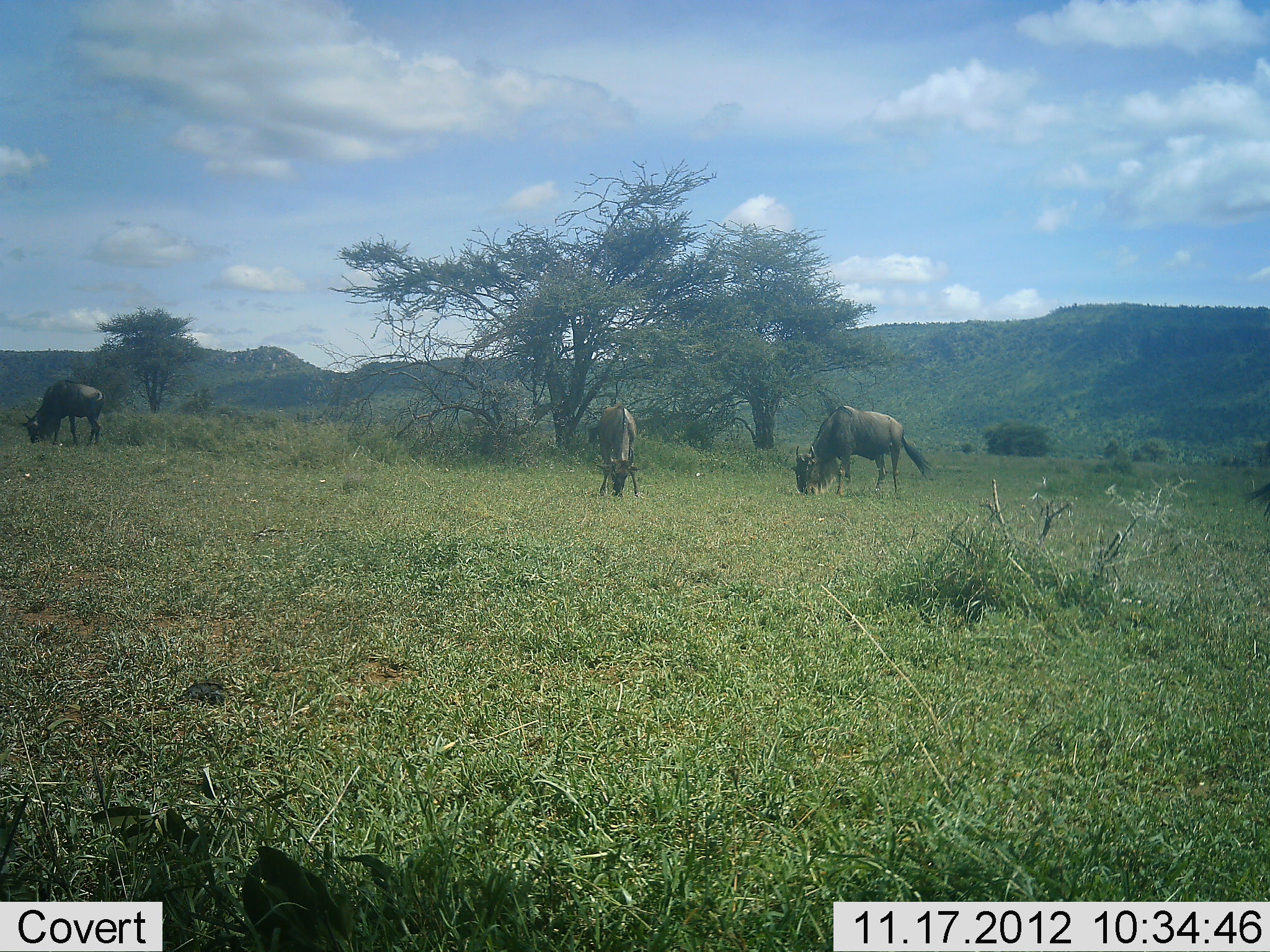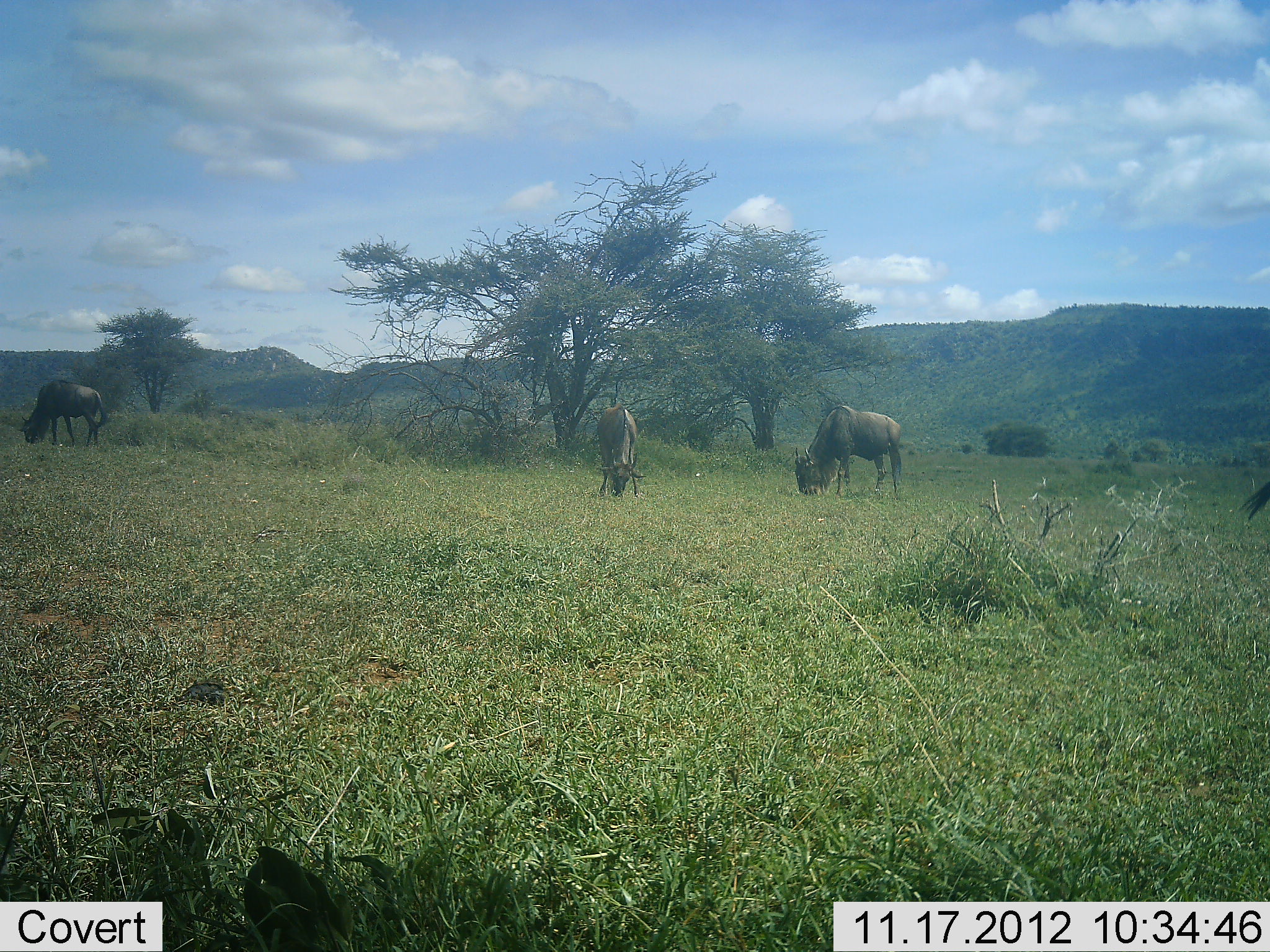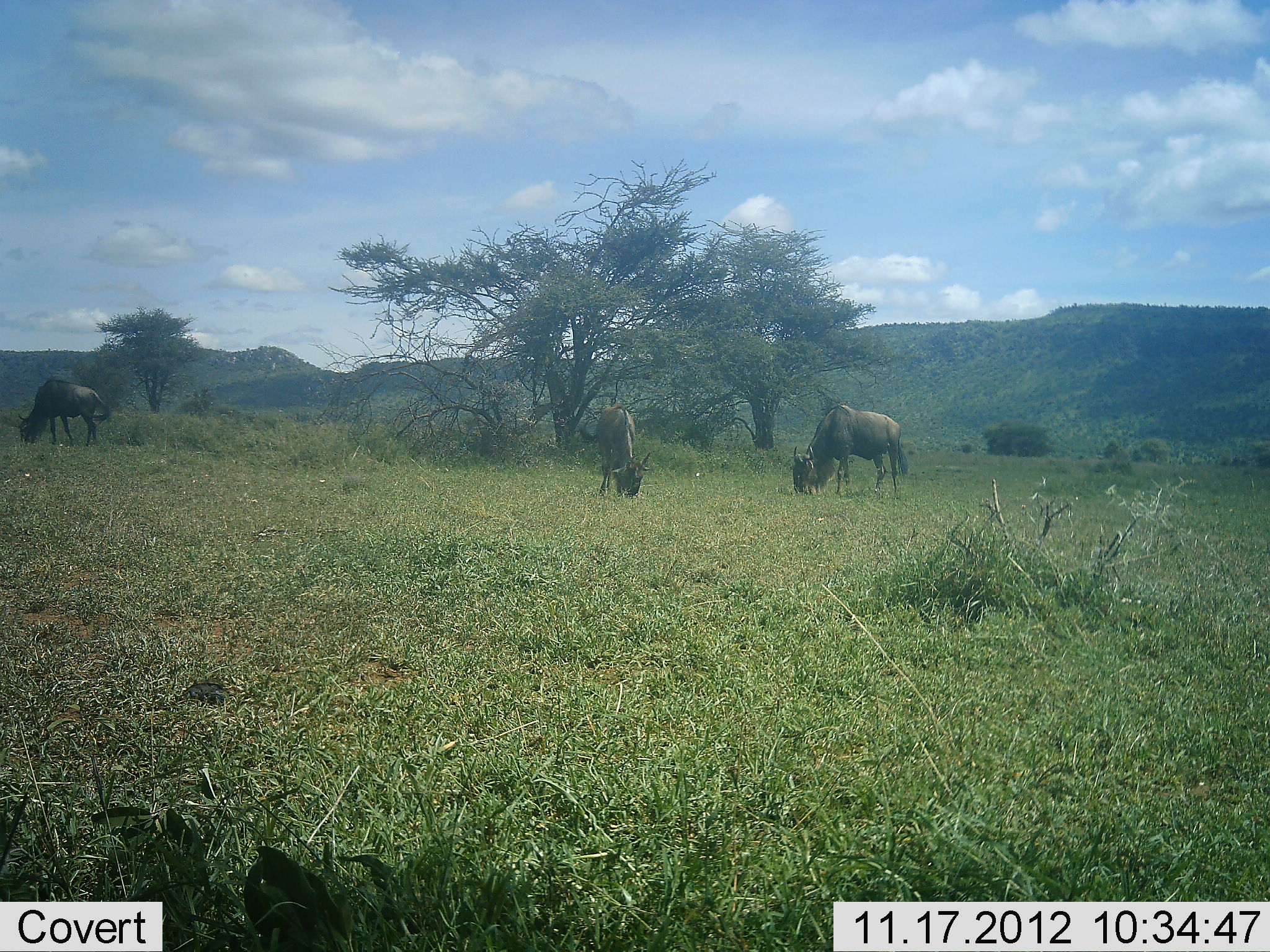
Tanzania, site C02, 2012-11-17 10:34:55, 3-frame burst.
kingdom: Animalia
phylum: Chordata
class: Mammalia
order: Artiodactyla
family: Bovidae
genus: Connochaetes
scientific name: Connochaetes taurinus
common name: blue wildebeest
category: wildebeest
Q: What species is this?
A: Wildebeest (blue wildebeest) (Connochaetes taurinus).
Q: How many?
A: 4.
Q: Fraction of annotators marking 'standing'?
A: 10%.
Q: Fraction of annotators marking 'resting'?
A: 0%.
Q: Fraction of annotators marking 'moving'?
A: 0%.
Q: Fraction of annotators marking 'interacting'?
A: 0%.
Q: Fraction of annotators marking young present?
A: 0%.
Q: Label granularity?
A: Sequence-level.